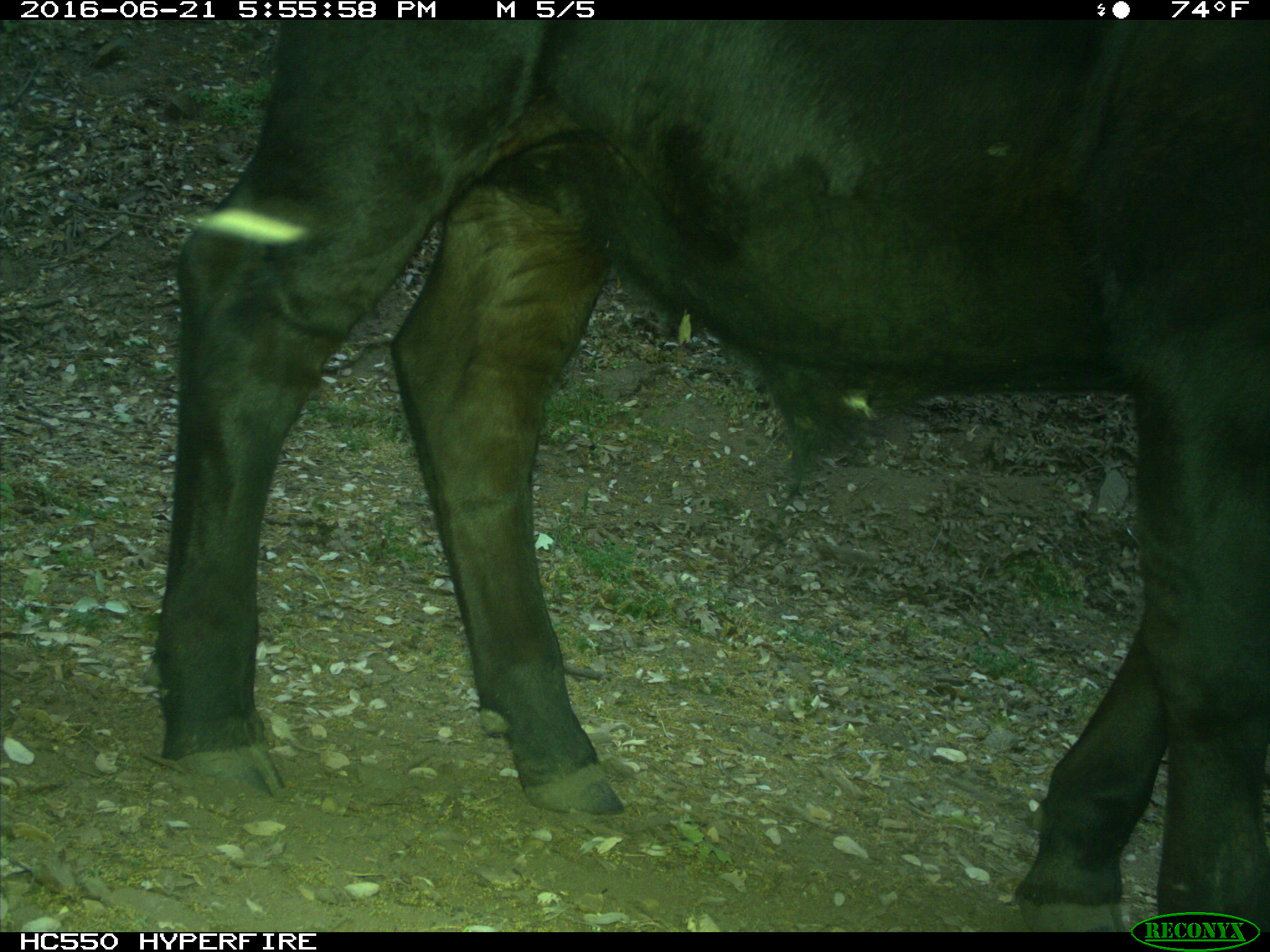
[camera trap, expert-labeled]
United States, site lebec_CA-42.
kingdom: Animalia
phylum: Chordata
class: Mammalia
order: Artiodactyla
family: Bovidae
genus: Bos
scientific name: Bos taurus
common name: domestic cow